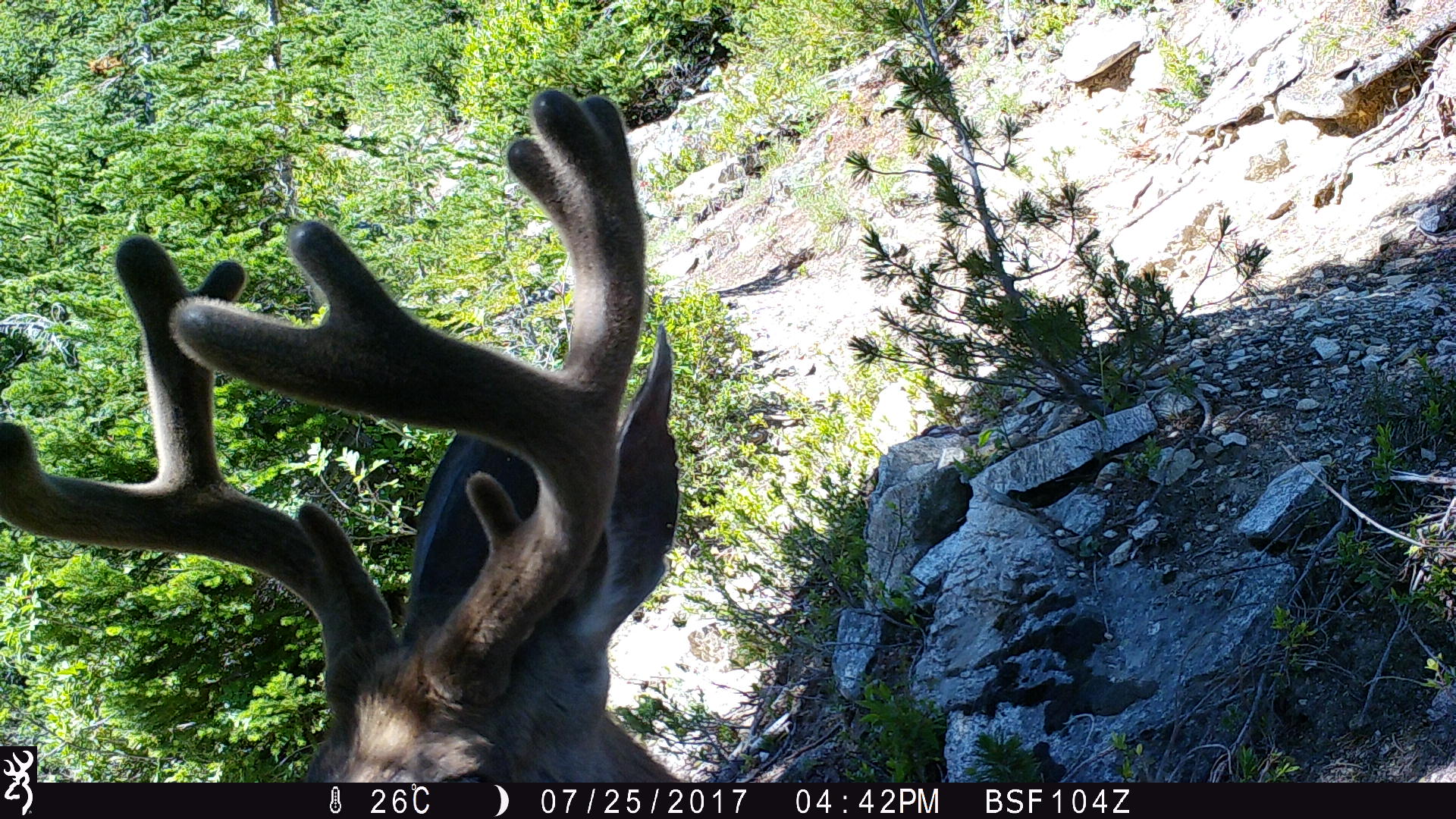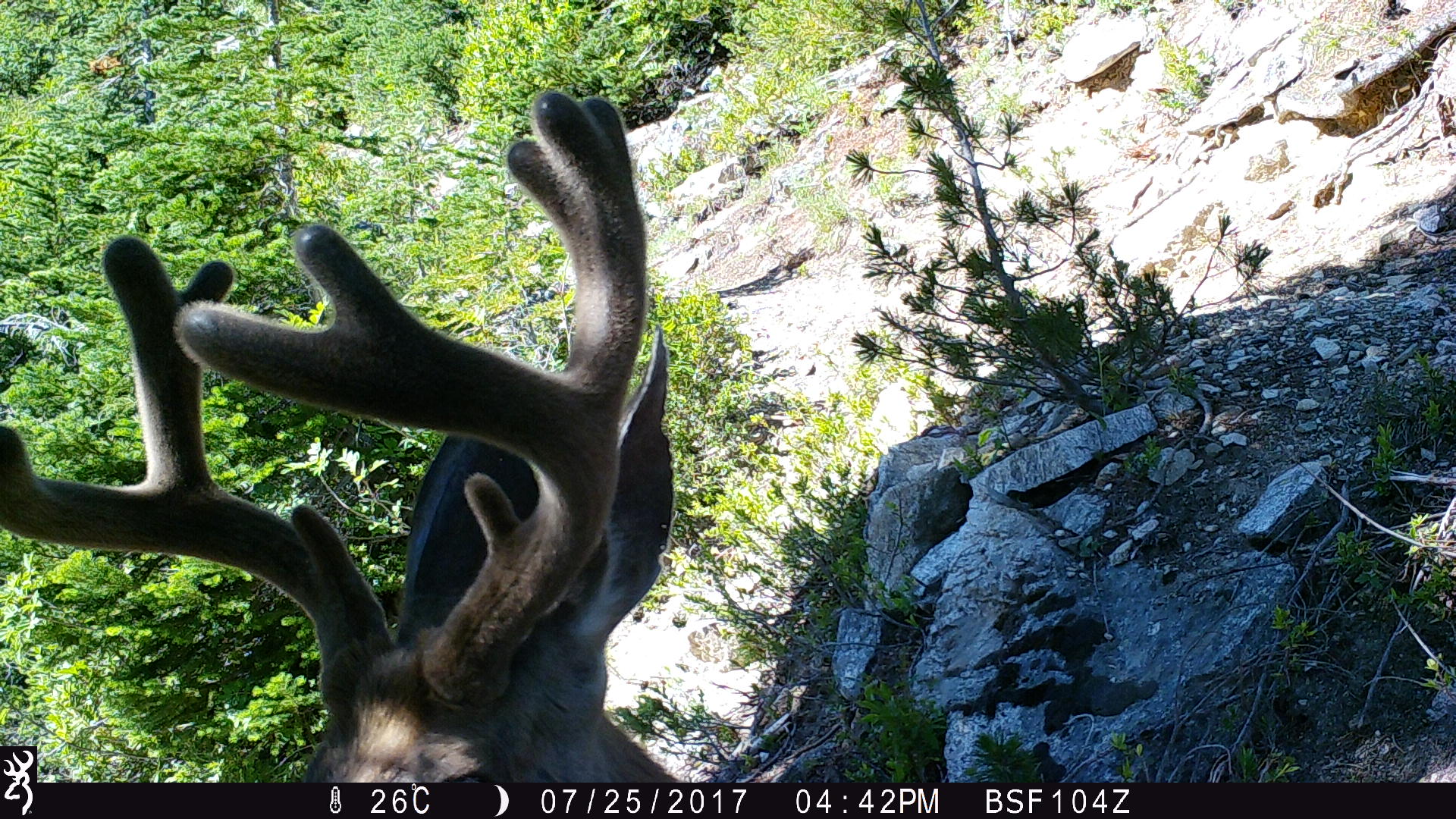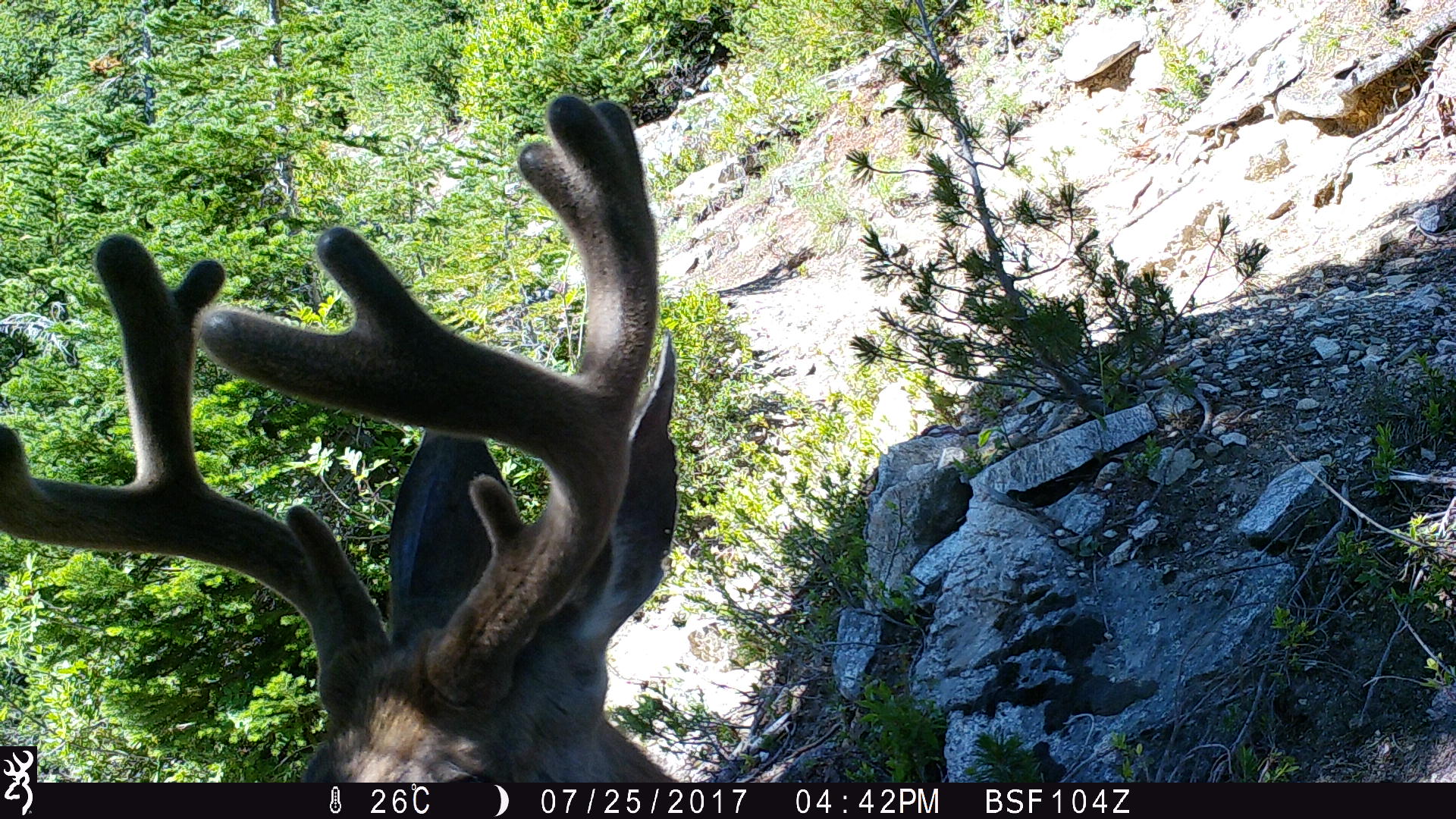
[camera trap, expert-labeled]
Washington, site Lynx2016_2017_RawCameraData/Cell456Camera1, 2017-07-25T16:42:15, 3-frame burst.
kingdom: Animalia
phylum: Chordata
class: Mammalia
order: Artiodactyla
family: Cervidae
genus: Odocoileus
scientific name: Odocoileus hemionus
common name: mule deer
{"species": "Odocoileus hemionus (mule deer)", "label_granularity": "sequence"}